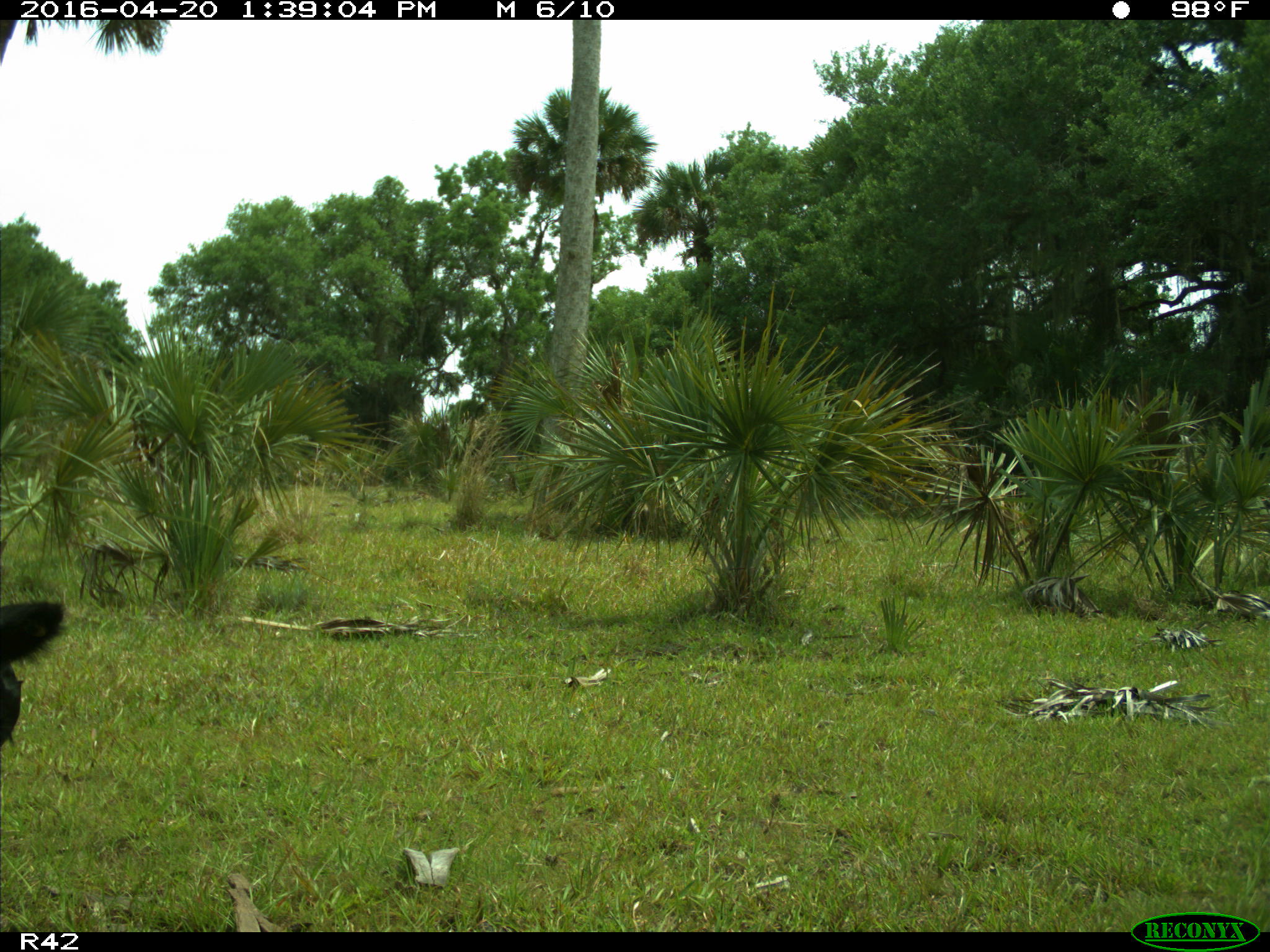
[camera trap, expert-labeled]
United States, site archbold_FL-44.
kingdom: Animalia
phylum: Chordata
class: Mammalia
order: Artiodactyla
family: Bovidae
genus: Bos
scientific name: Bos taurus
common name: domestic cow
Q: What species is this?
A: Bos taurus (domestic cow).